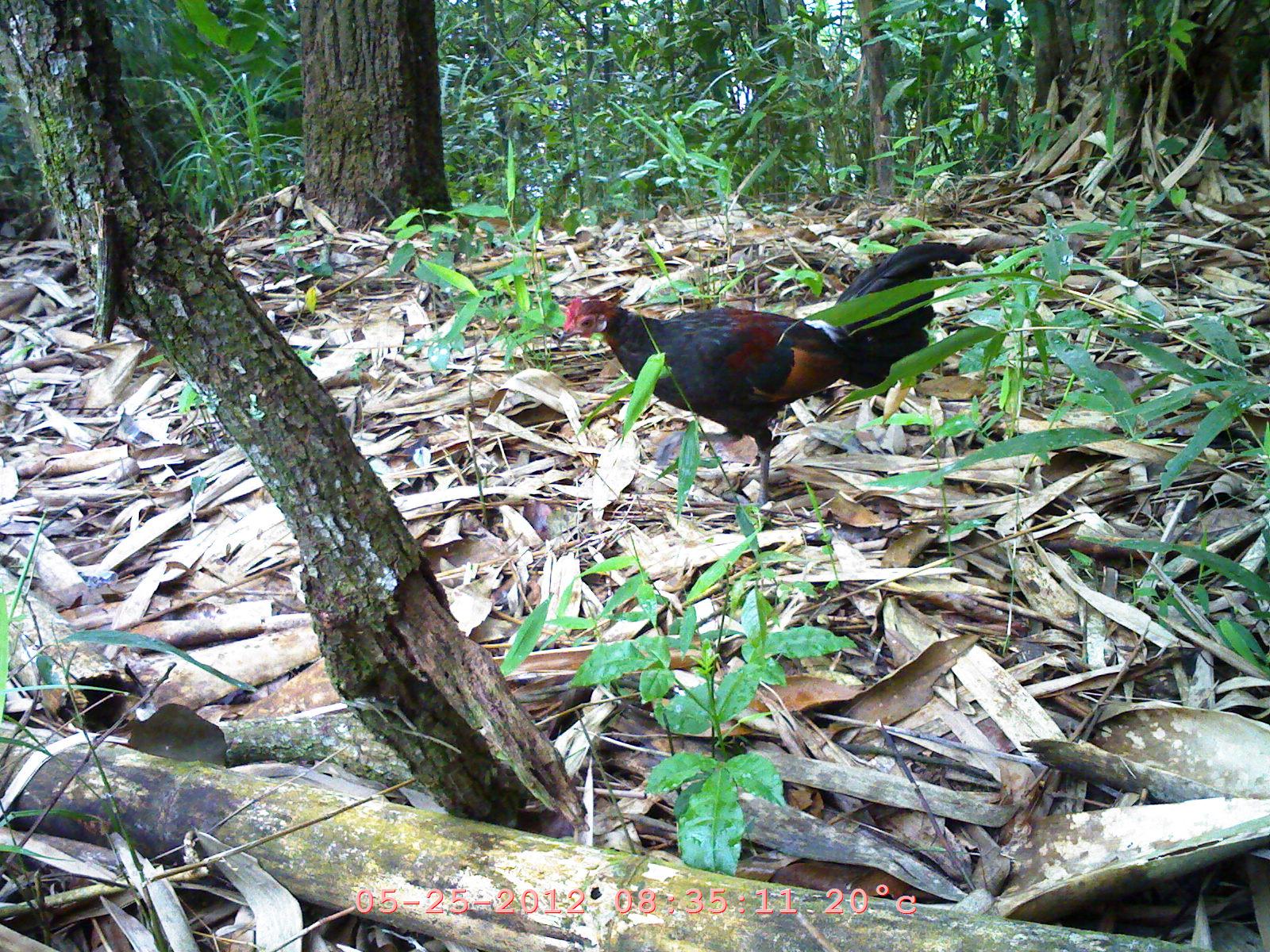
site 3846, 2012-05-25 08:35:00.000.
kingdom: Animalia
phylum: Chordata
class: Aves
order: Galliformes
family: Phasianidae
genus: Gallus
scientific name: Gallus gallus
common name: red junglefowl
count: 1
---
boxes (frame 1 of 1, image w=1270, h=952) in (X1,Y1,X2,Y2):
gallus gallus: (549,238,987,520)